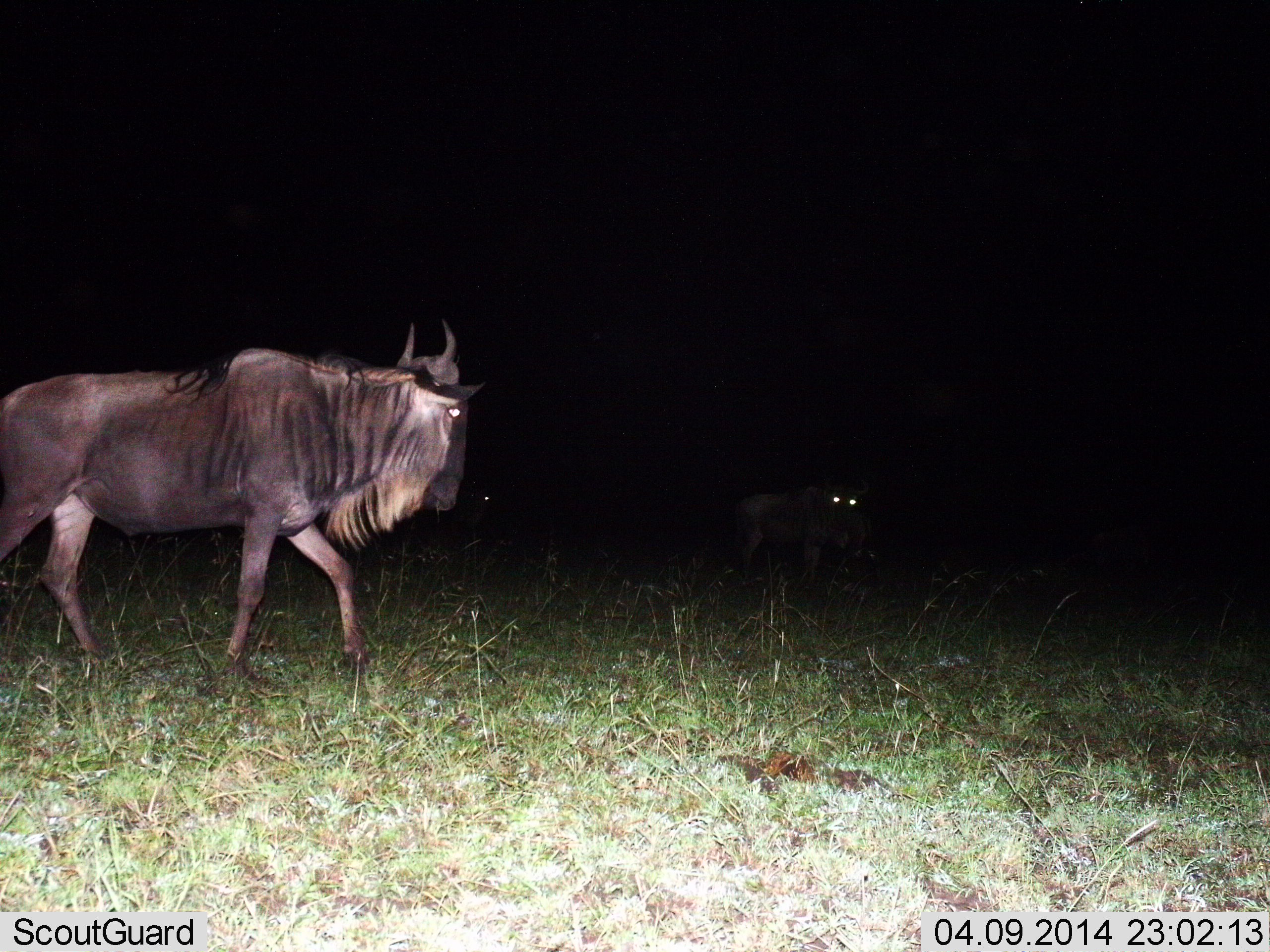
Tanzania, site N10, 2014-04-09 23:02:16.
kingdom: Animalia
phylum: Chordata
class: Mammalia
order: Artiodactyla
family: Bovidae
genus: Connochaetes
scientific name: Connochaetes taurinus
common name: blue wildebeest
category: wildebeest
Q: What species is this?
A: Wildebeest (blue wildebeest) (Connochaetes taurinus).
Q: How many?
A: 2.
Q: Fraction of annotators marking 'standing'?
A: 45%.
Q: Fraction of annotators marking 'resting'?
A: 9%.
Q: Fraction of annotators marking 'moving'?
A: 73%.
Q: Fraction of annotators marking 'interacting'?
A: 0%.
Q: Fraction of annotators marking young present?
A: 0%.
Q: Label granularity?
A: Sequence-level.